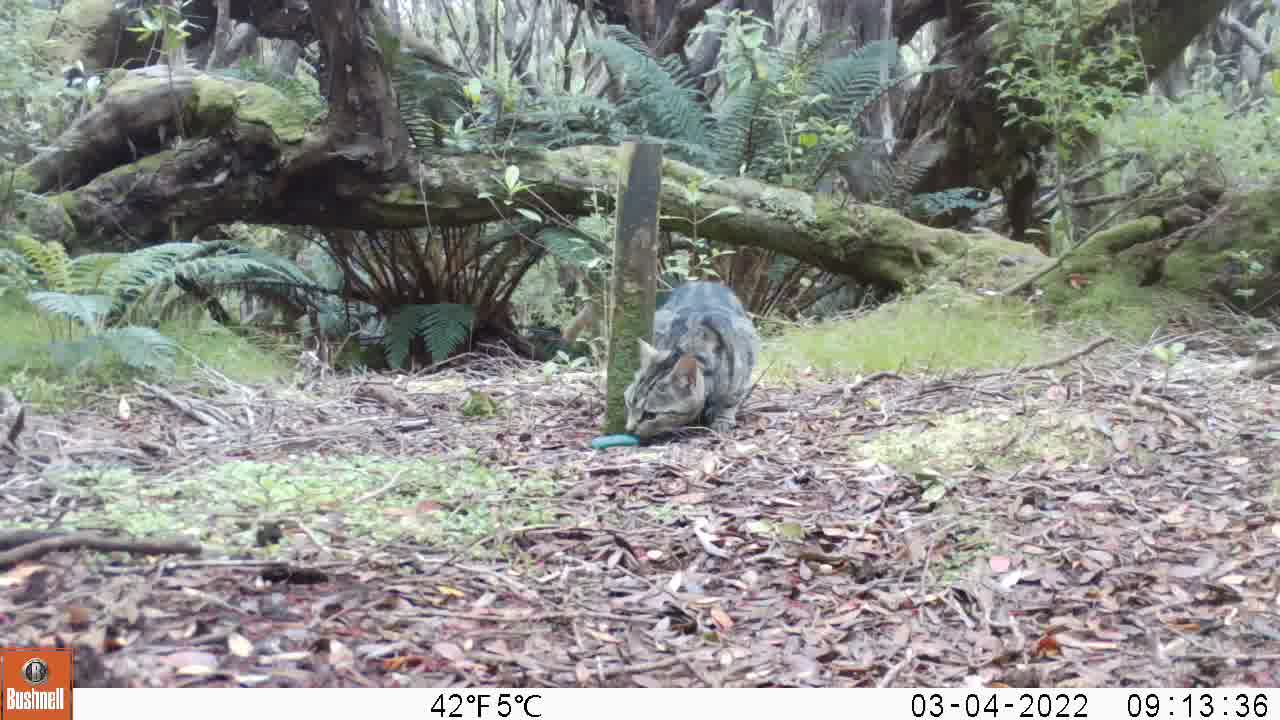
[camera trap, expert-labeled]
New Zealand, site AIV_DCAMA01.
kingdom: Animalia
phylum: Chordata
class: Mammalia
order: Carnivora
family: Felidae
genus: Felis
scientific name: Felis catus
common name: domestic cat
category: cat